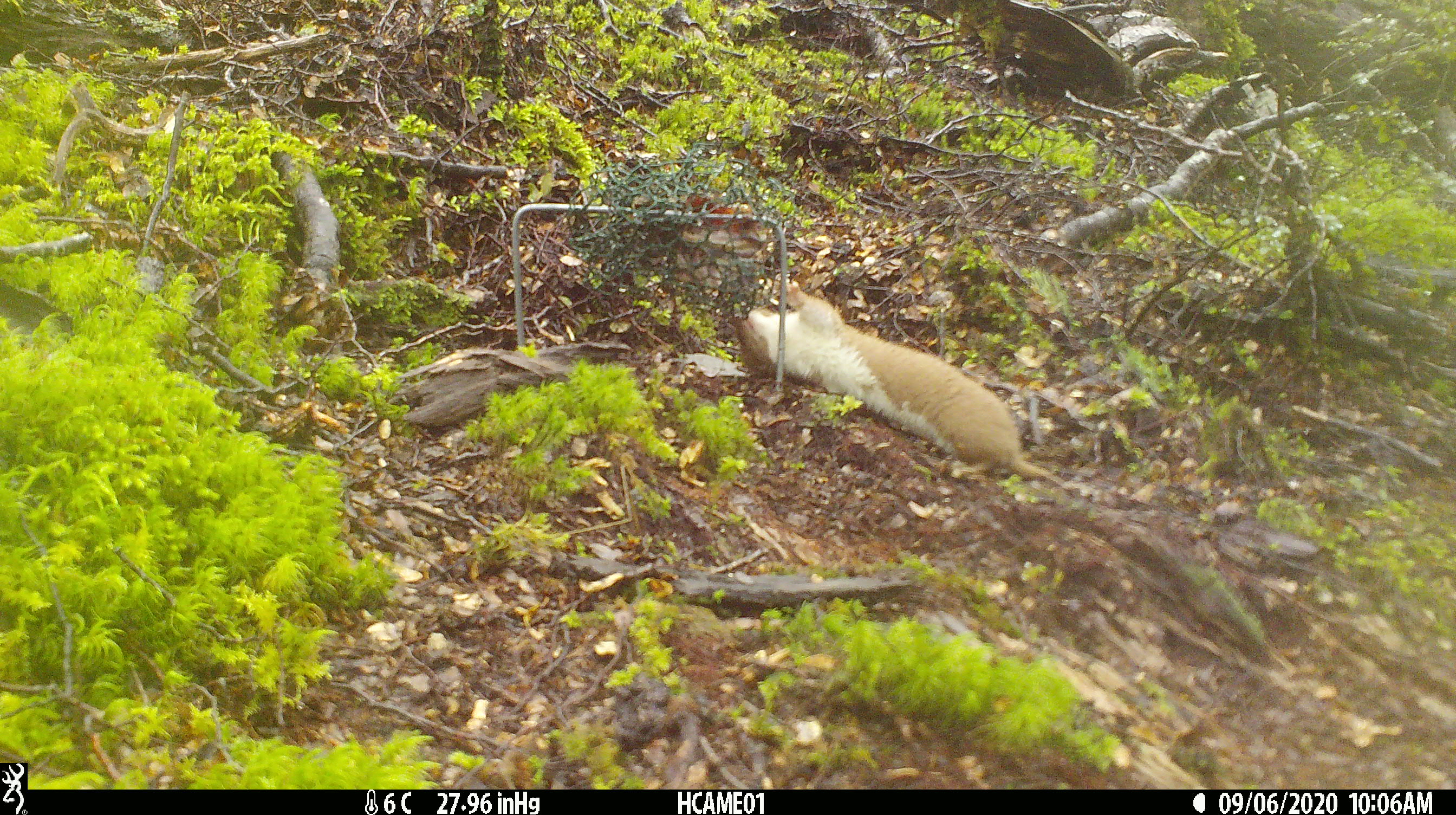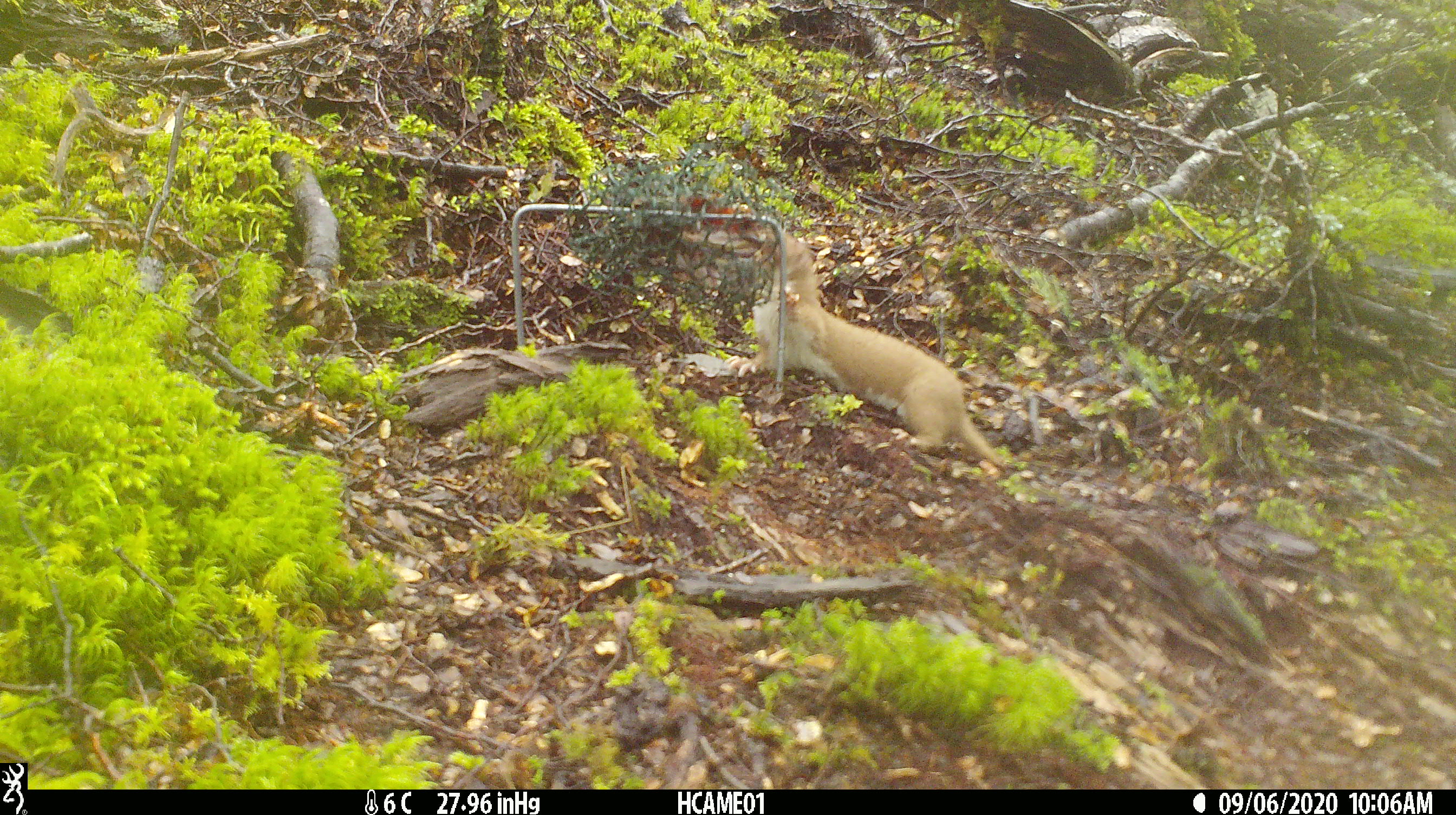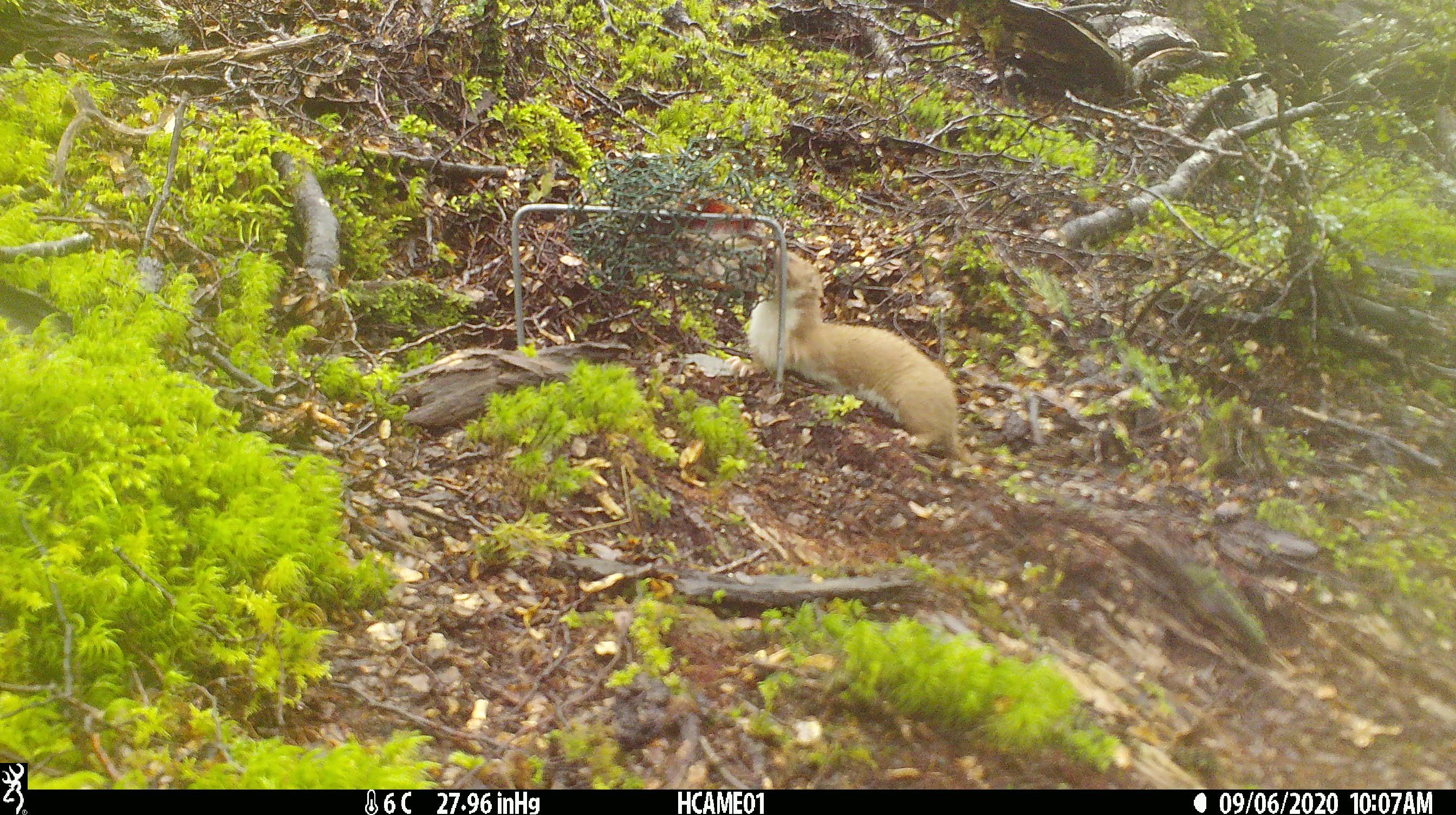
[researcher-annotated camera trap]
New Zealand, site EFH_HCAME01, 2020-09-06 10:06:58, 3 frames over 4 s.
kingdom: Animalia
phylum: Chordata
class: Mammalia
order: Carnivora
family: Mustelidae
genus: Mustela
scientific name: Mustela nivalis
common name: least weasel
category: weasel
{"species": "weasel (least weasel) (Mustela nivalis)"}